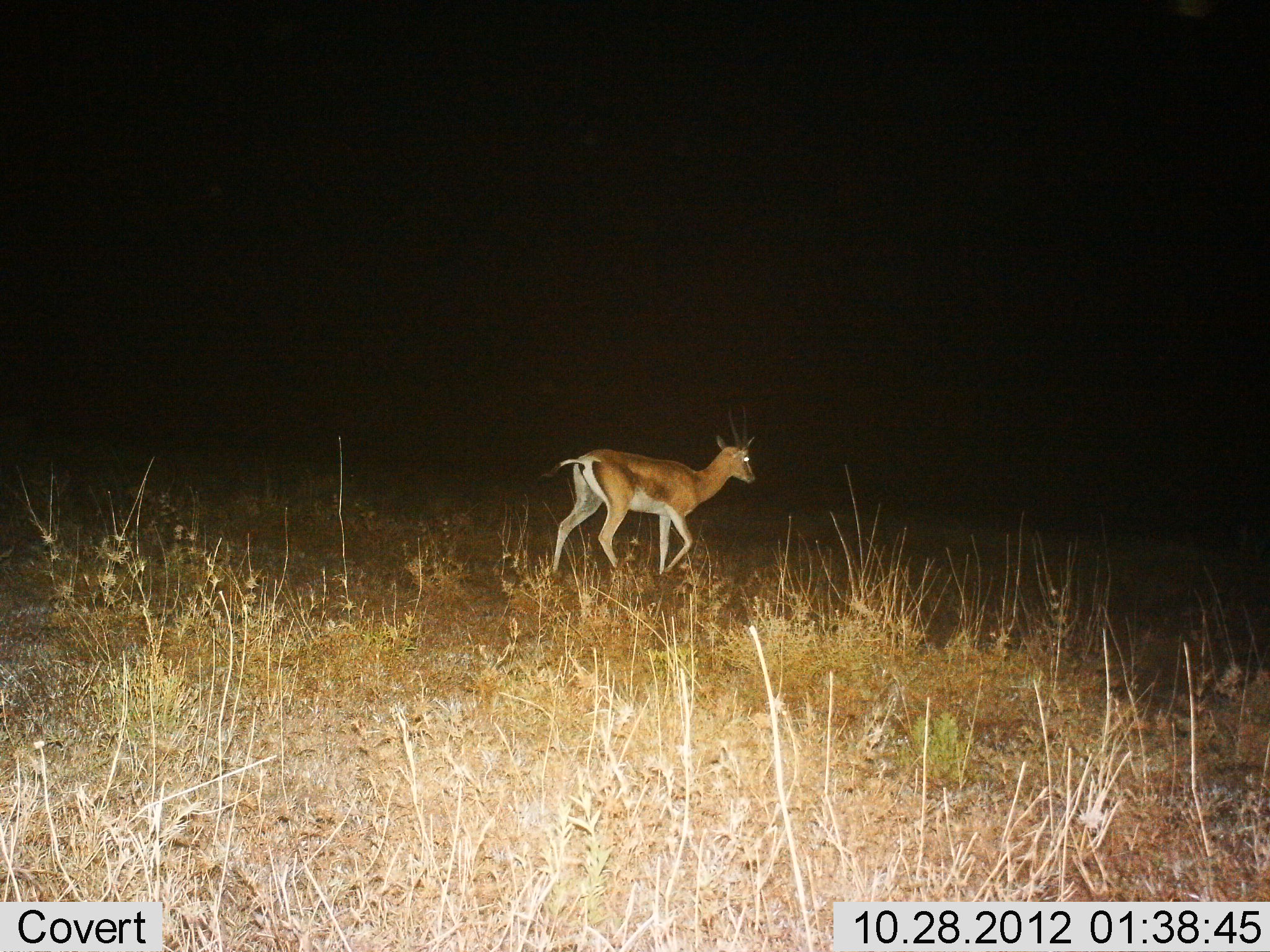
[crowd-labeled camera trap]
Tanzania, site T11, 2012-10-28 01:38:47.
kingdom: Animalia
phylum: Chordata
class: Mammalia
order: Artiodactyla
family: Bovidae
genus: Nanger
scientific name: Nanger granti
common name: grant's gazelle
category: gazellegrants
Gazellegrants (grant's gazelle) (Nanger granti), count 1. Behavior (volunteer vote fractions): standing 0%, resting 0%, moving 100%, interacting 0%. Young present (vote fraction): 0%. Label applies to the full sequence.